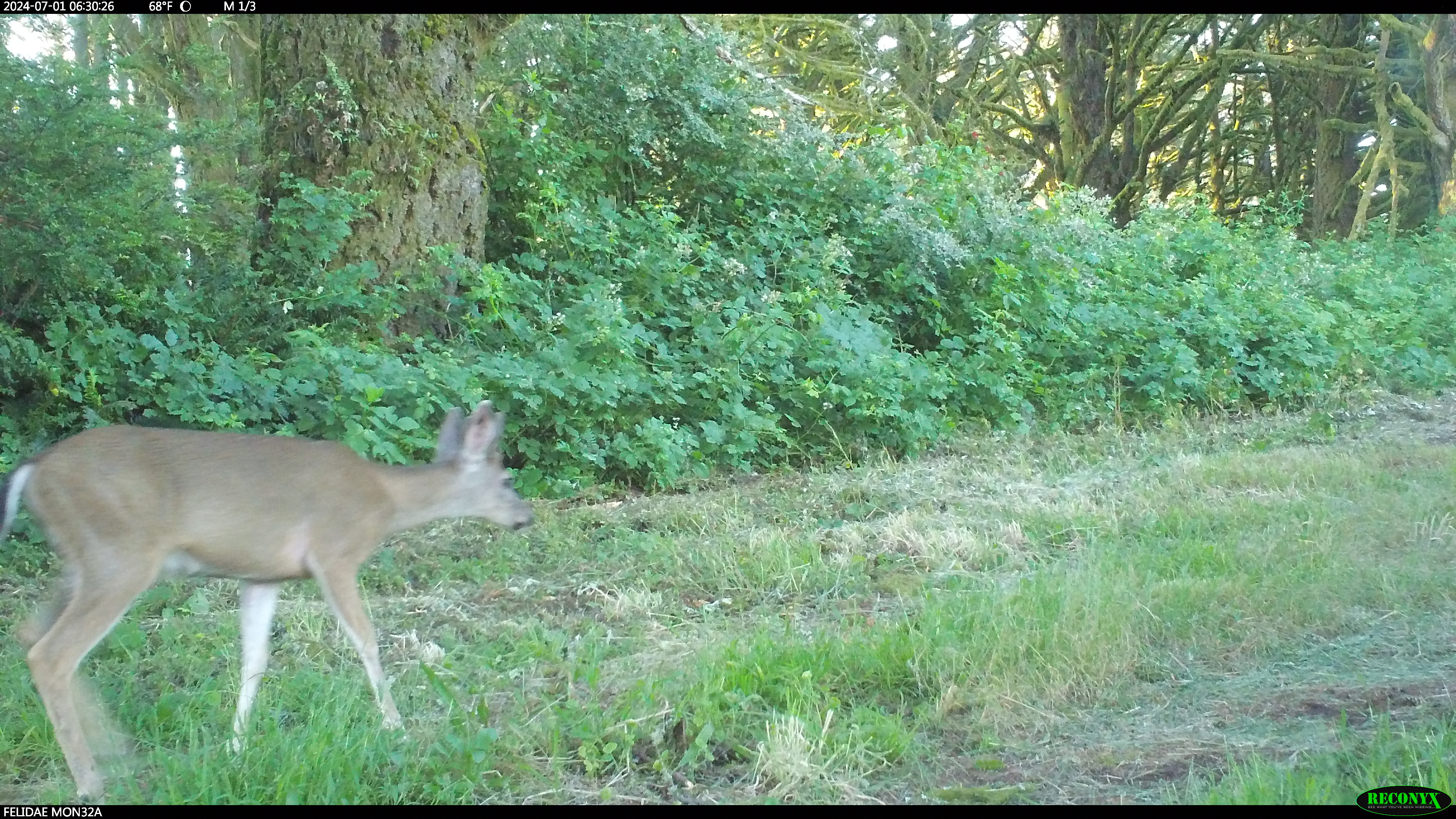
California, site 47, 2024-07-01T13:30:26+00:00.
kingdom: Animalia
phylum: Chordata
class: Mammalia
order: Artiodactyla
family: Cervidae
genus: Odocoileus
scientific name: Odocoileus hemionus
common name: mule deer